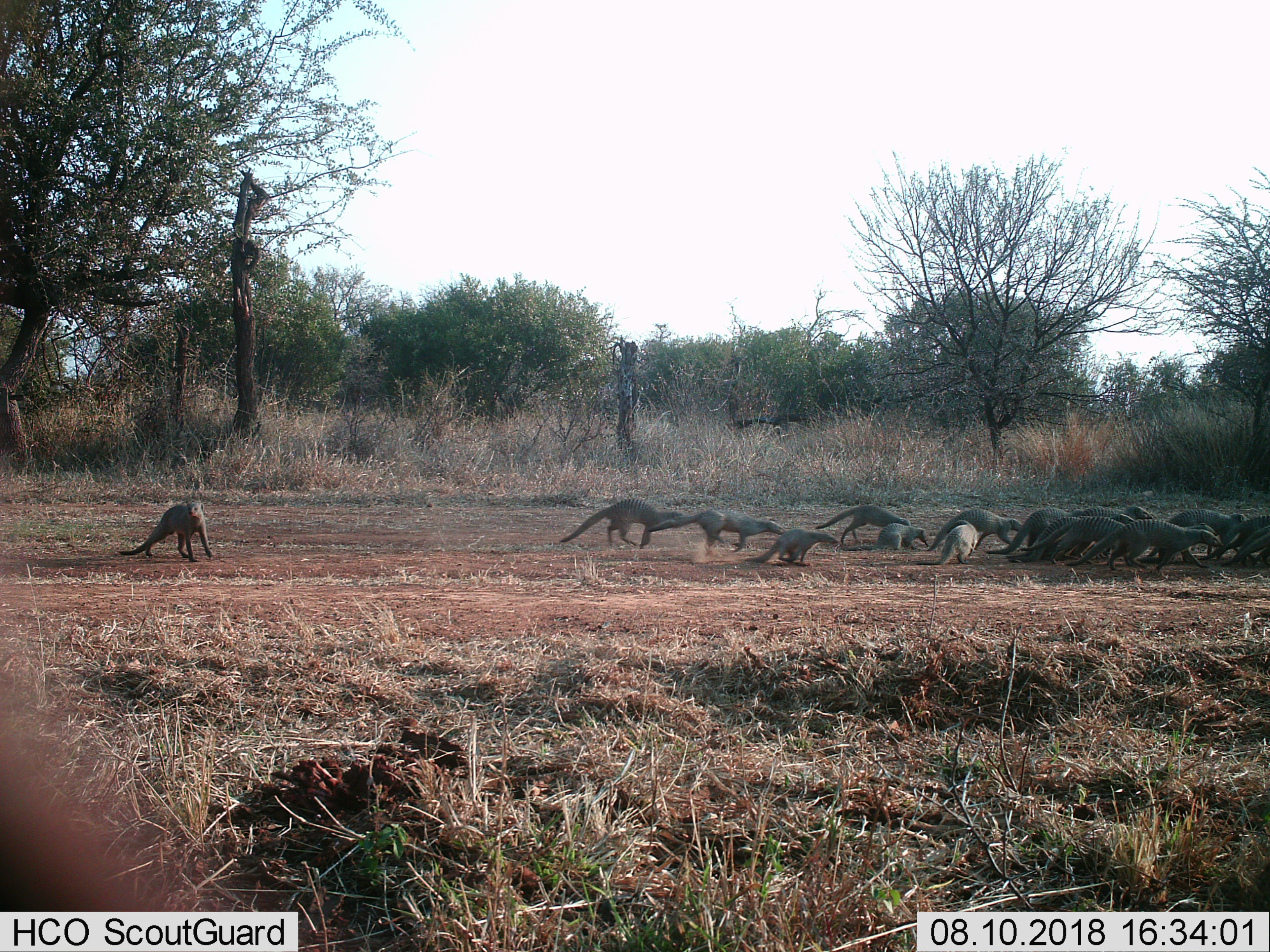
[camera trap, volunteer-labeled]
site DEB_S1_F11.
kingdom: Animalia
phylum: Chordata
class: Mammalia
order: Carnivora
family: Herpestidae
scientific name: Herpestidae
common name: mongoose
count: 11-50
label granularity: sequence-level